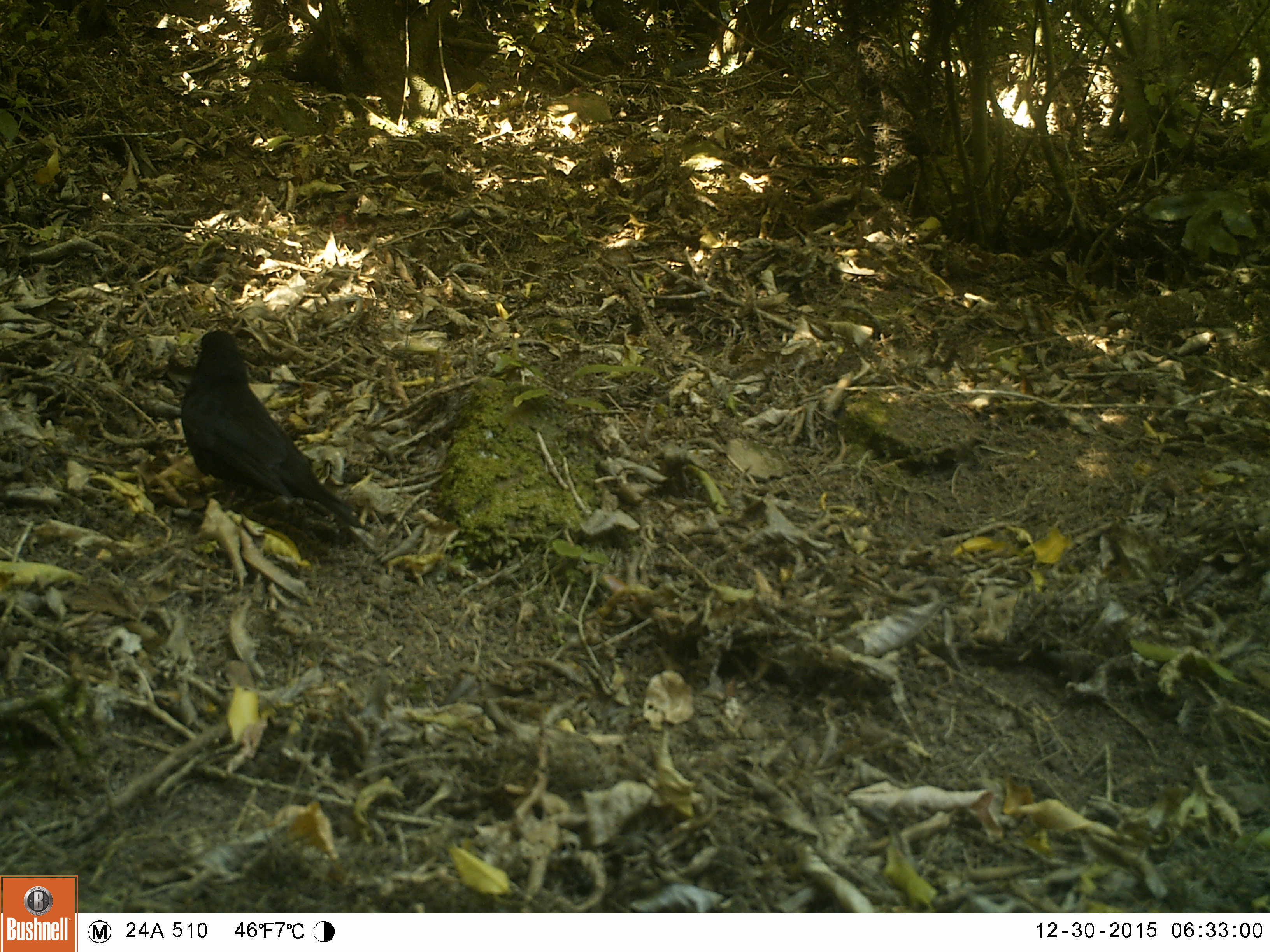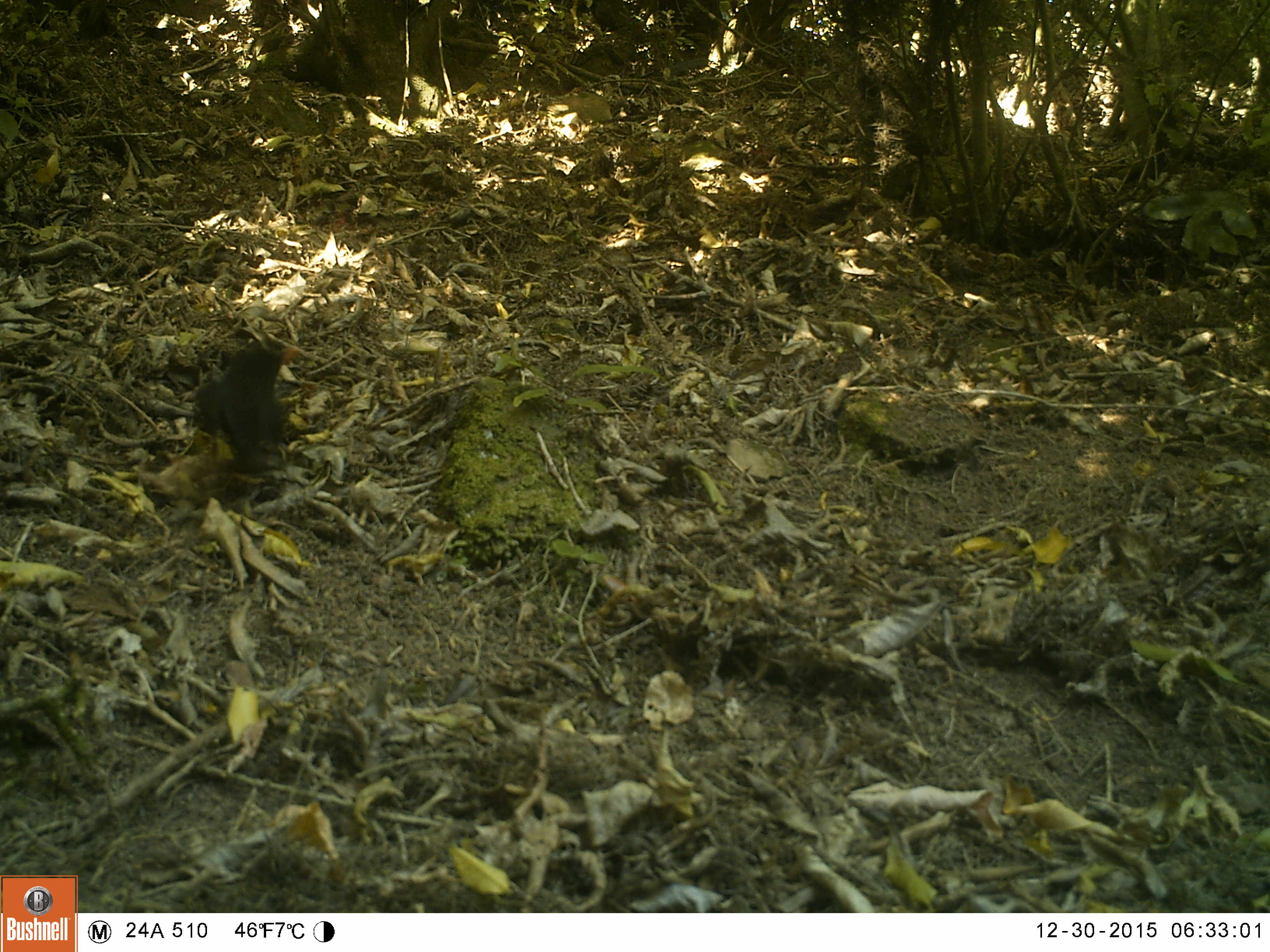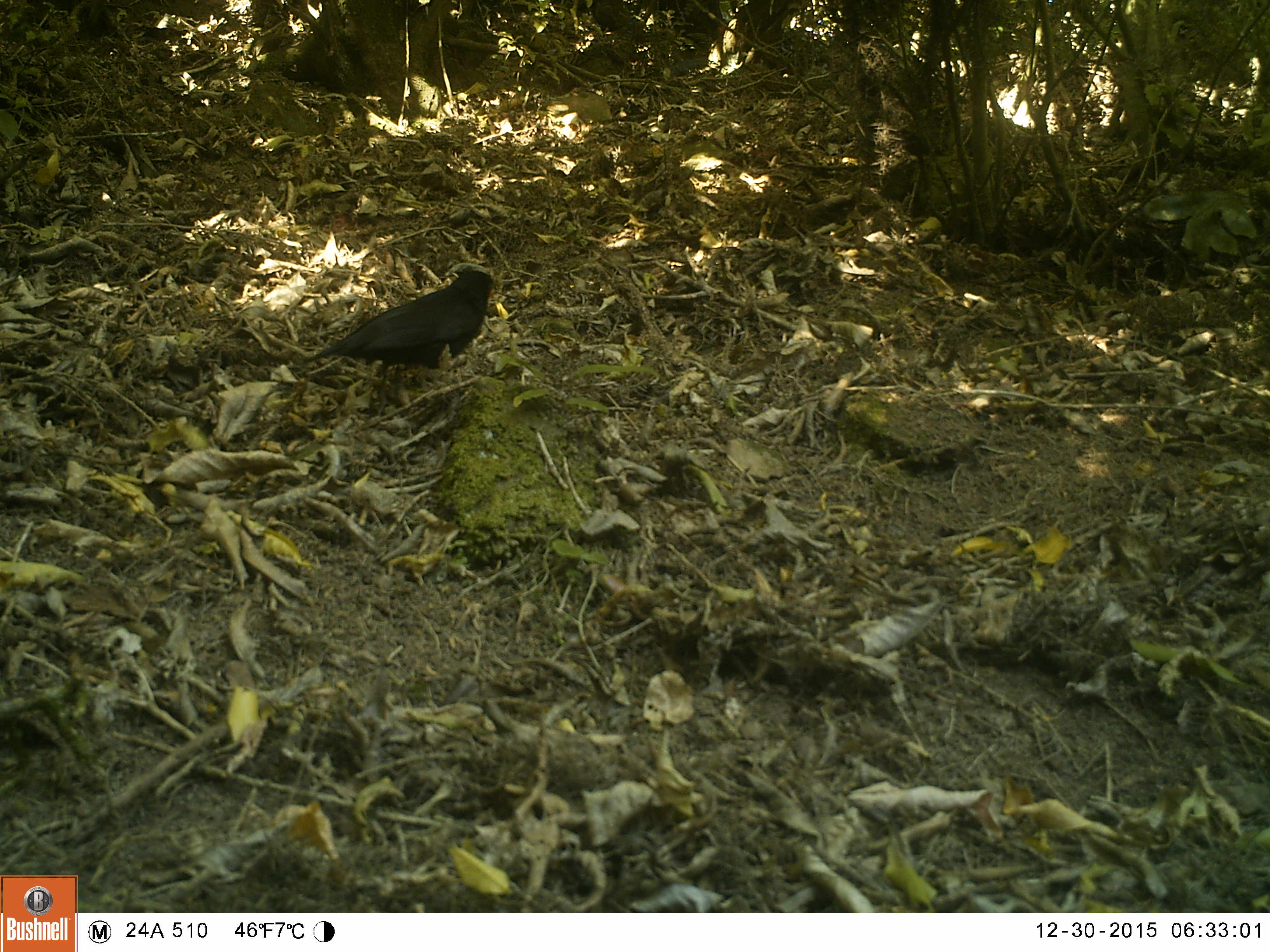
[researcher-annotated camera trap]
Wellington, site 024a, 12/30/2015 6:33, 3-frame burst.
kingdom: Animalia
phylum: Chordata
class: Aves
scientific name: Aves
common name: bird